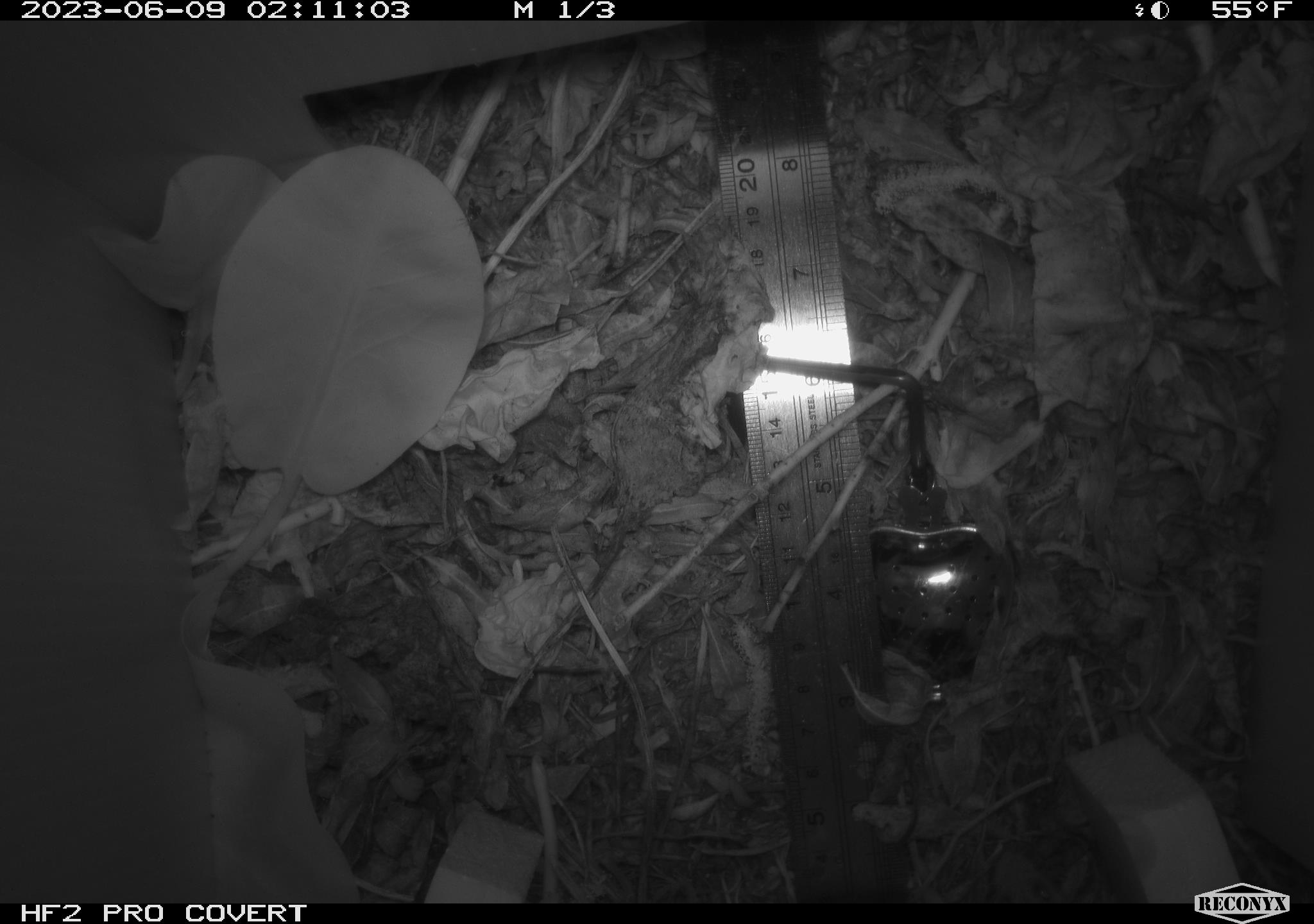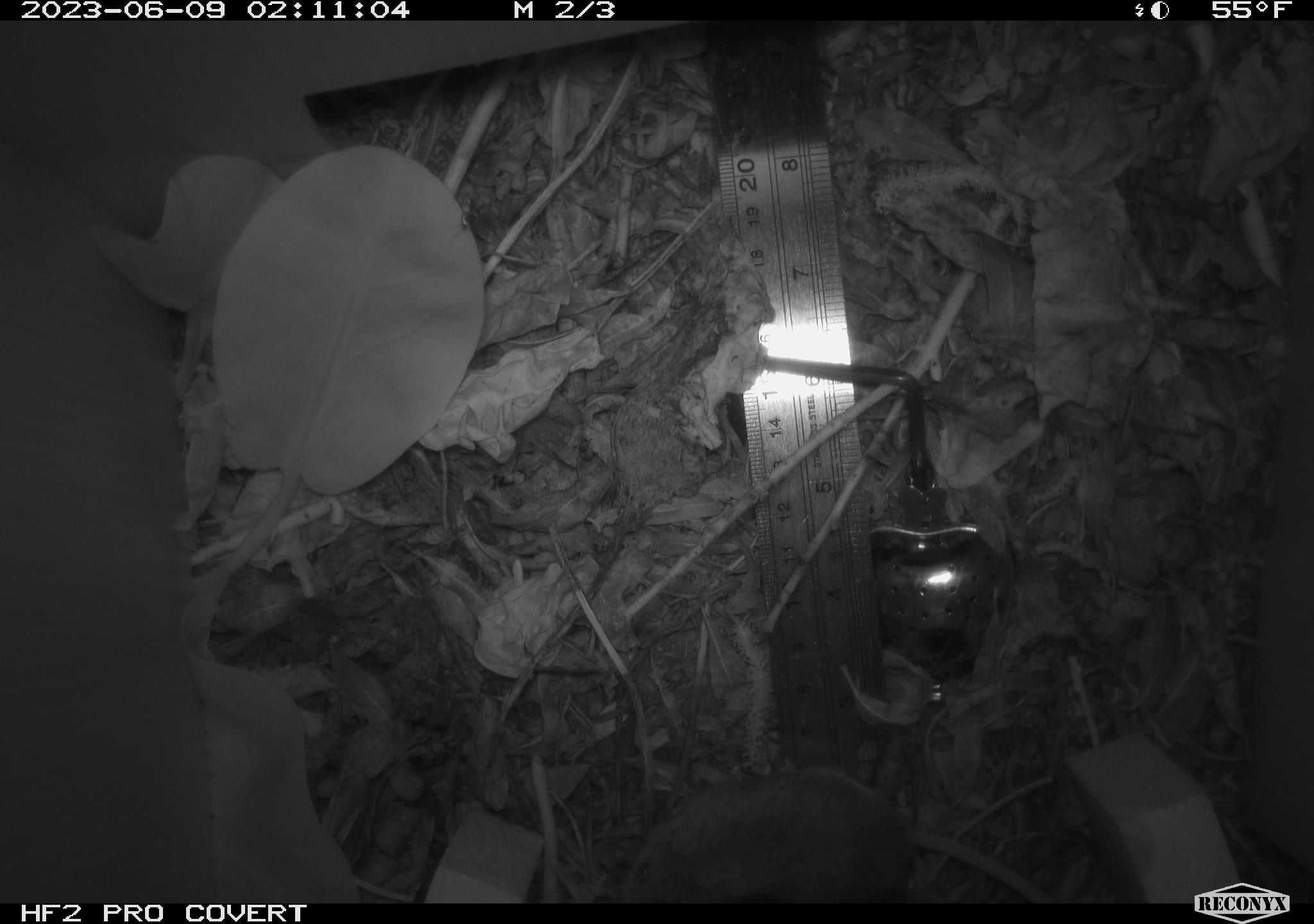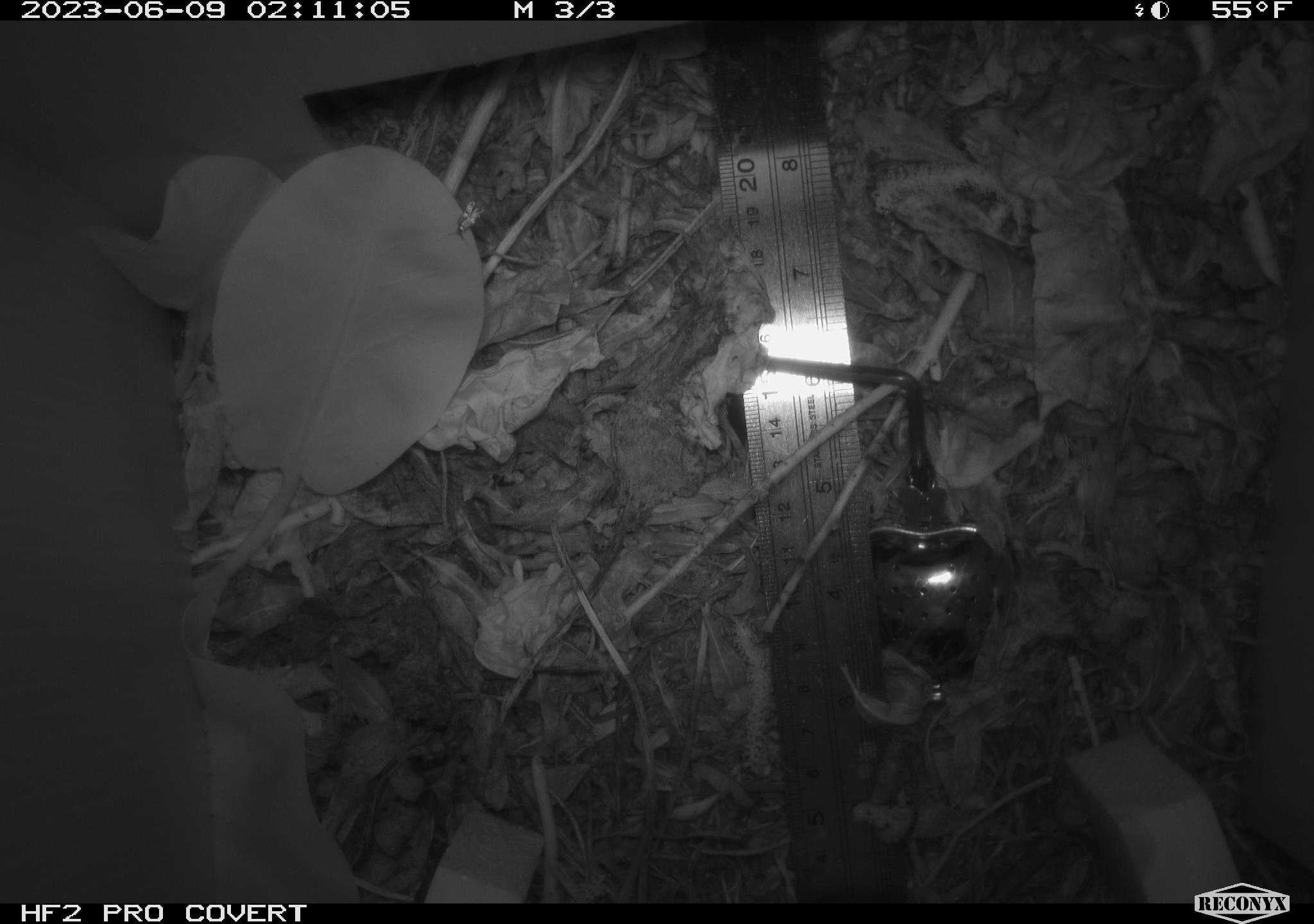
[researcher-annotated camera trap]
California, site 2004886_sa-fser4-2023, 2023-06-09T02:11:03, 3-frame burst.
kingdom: Animalia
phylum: Chordata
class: Mammalia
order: Rodentia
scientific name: Rodentia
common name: mouse species